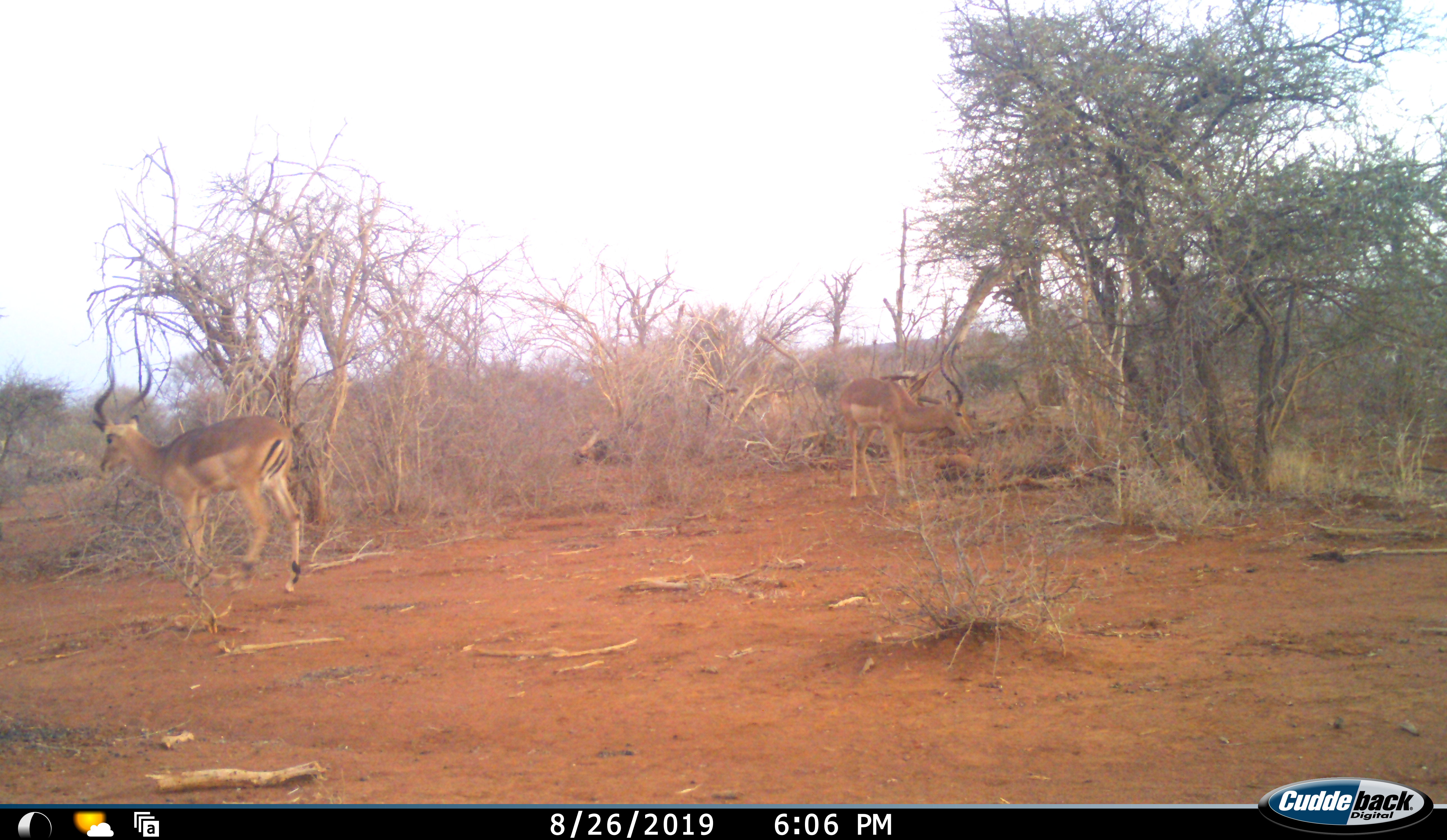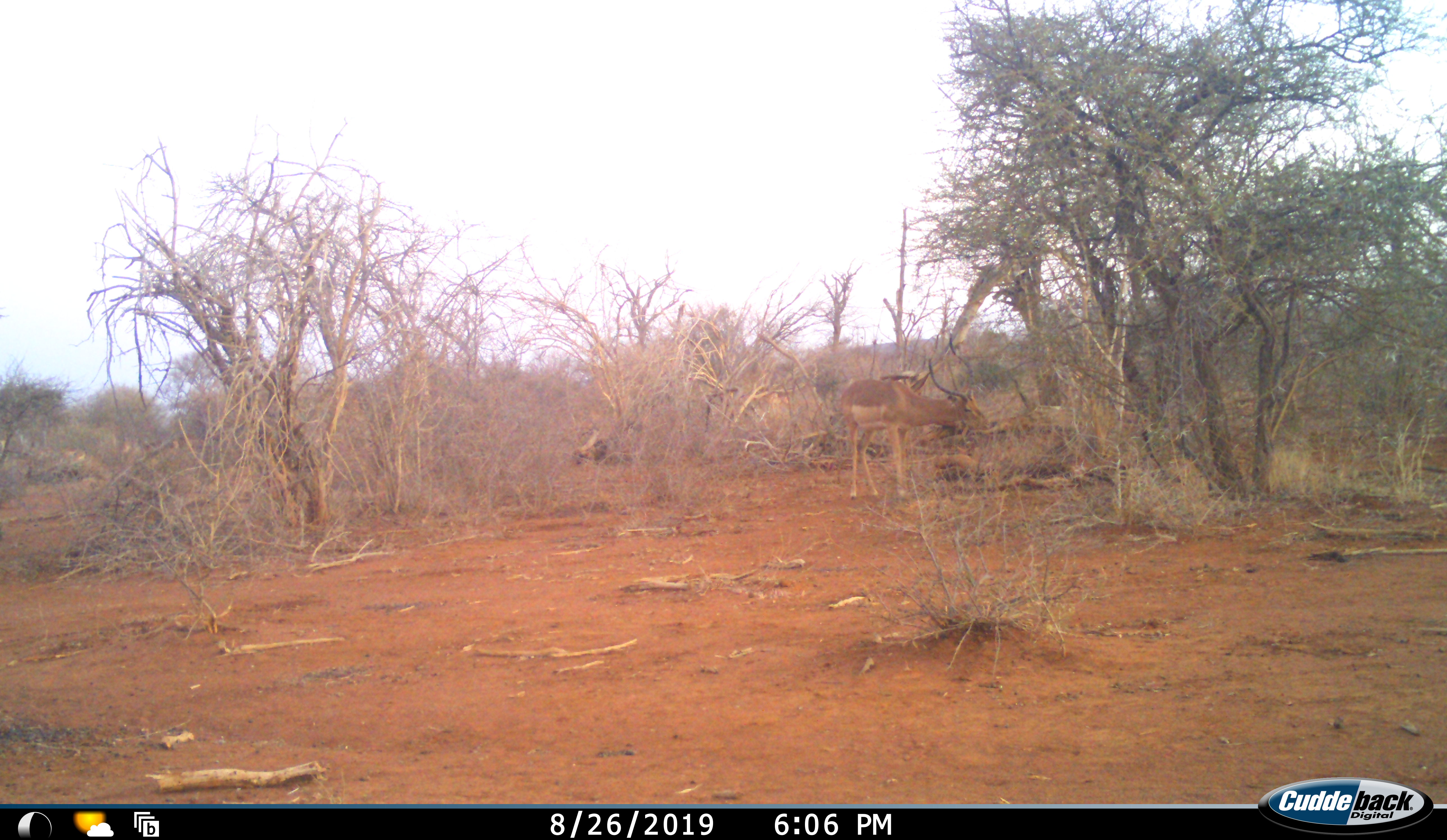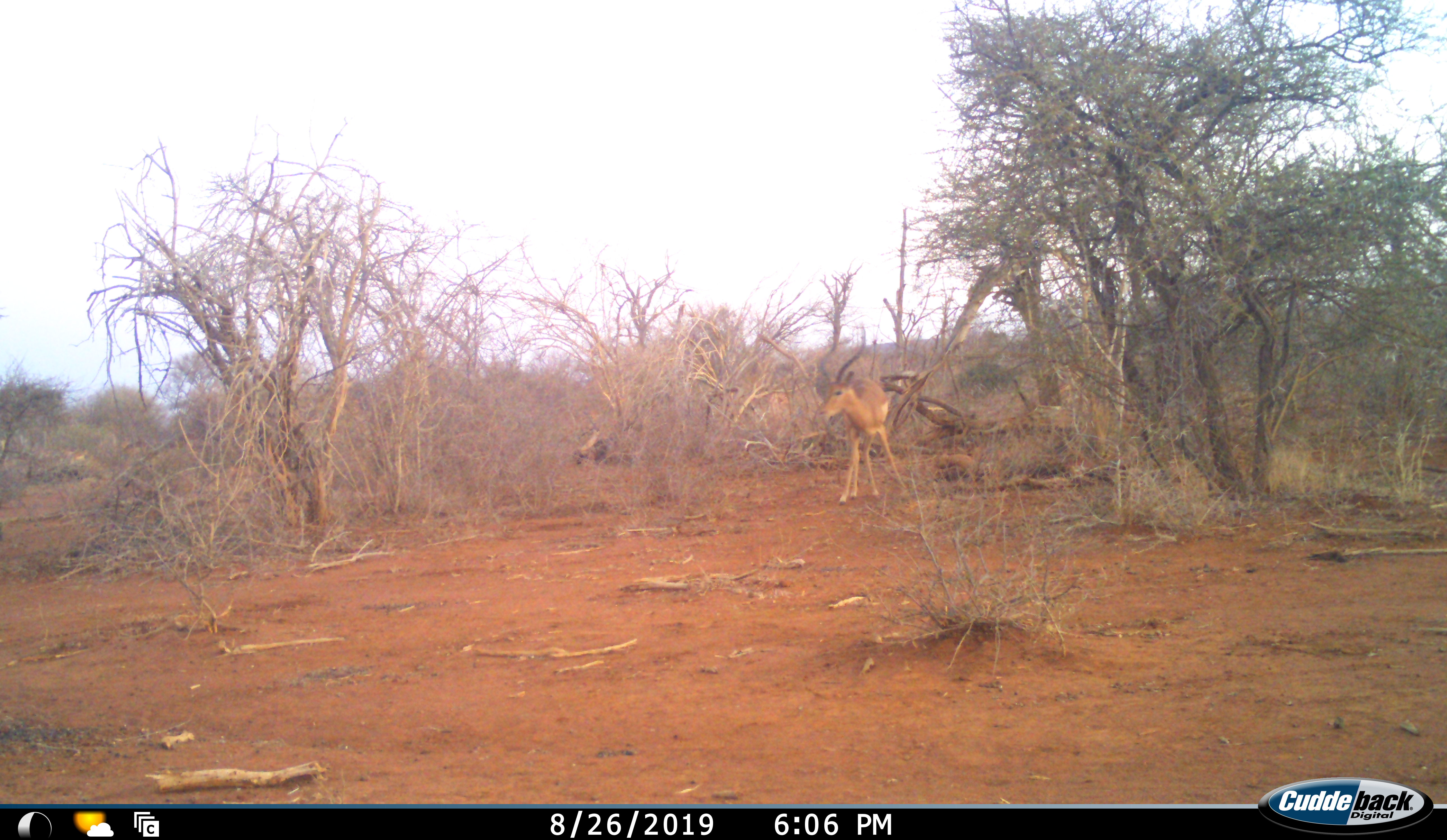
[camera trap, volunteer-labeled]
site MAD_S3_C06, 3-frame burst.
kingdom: Animalia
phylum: Chordata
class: Mammalia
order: Artiodactyla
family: Bovidae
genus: Aepyceros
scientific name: Aepyceros melampus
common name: impala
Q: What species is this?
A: Impala (Aepyceros melampus).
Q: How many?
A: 2.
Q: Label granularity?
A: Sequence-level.